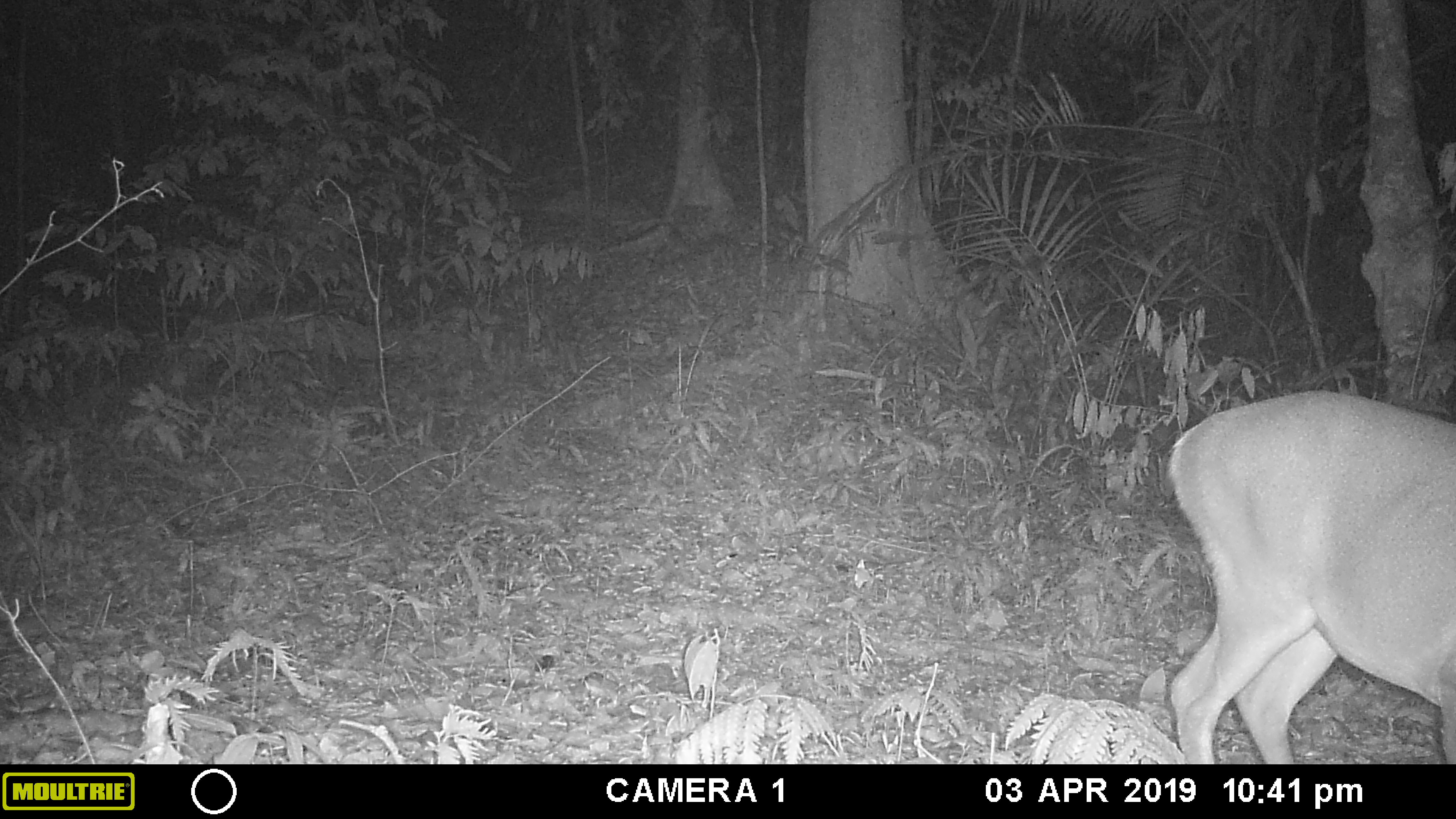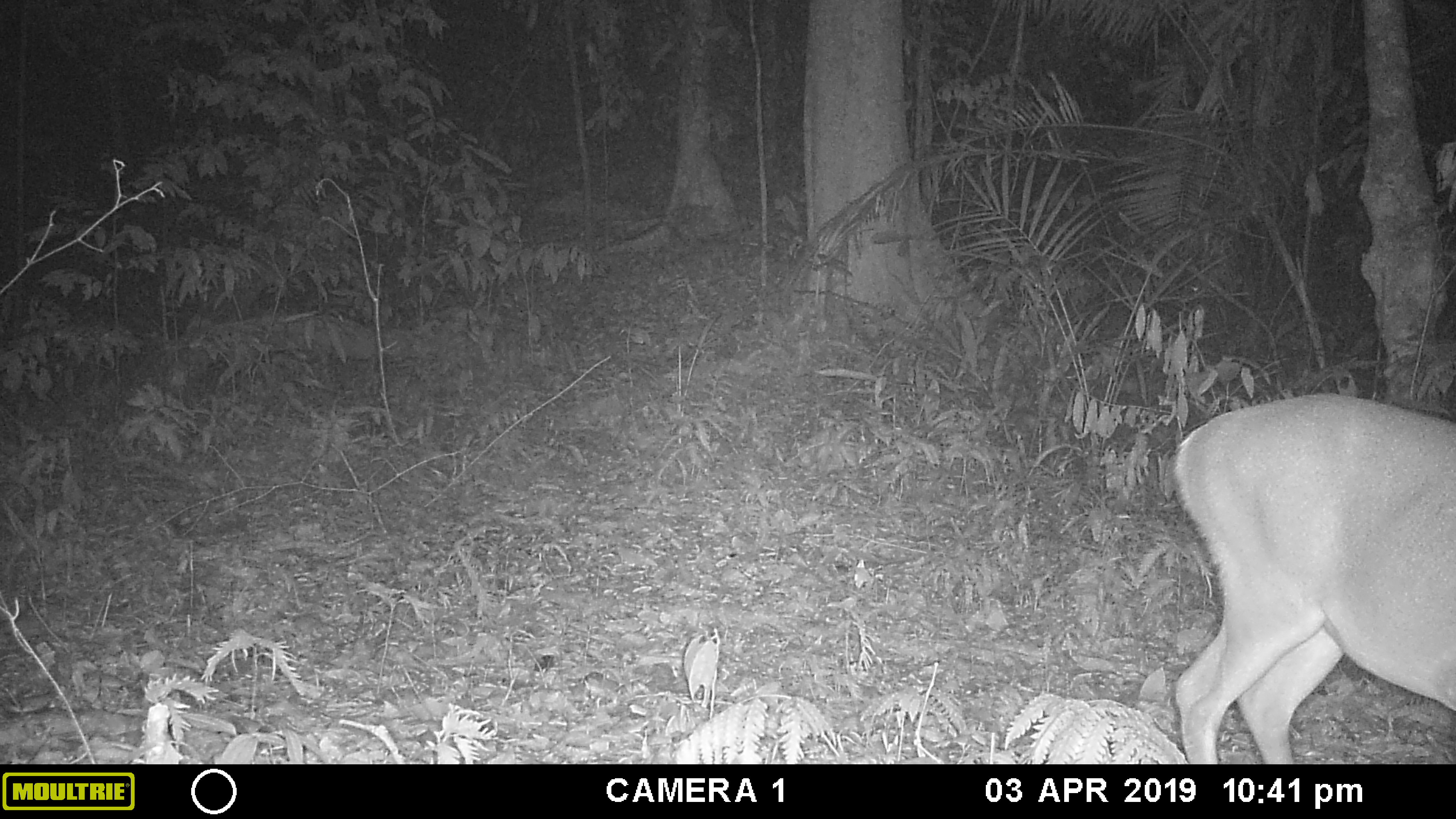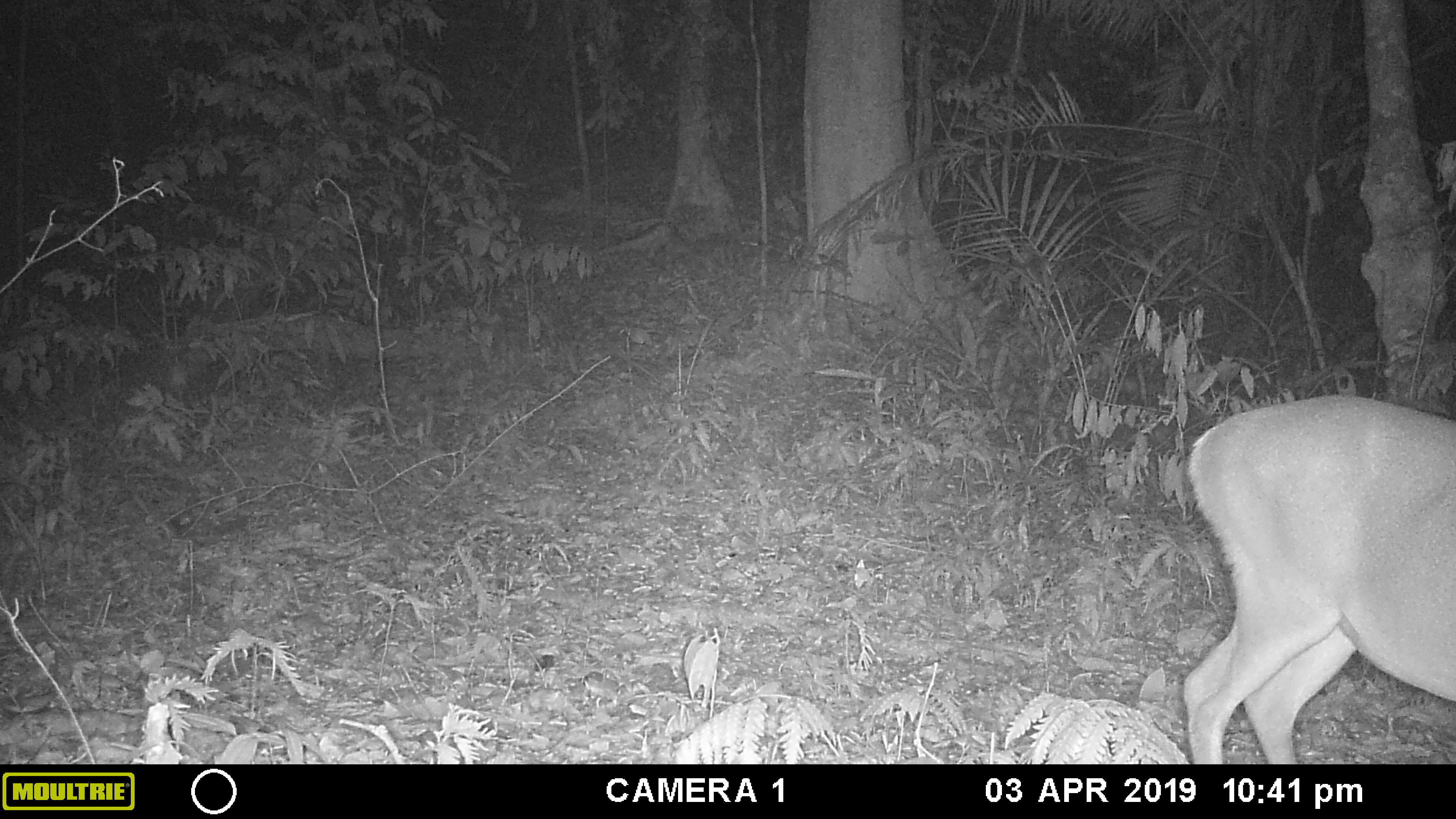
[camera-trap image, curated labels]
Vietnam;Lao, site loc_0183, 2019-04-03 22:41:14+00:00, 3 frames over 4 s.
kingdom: Animalia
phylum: Chordata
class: Mammalia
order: Artiodactyla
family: Cervidae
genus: Muntiacus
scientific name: Muntiacus vuquangensis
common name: large-antlered muntjac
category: large antlered muntjac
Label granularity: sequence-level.